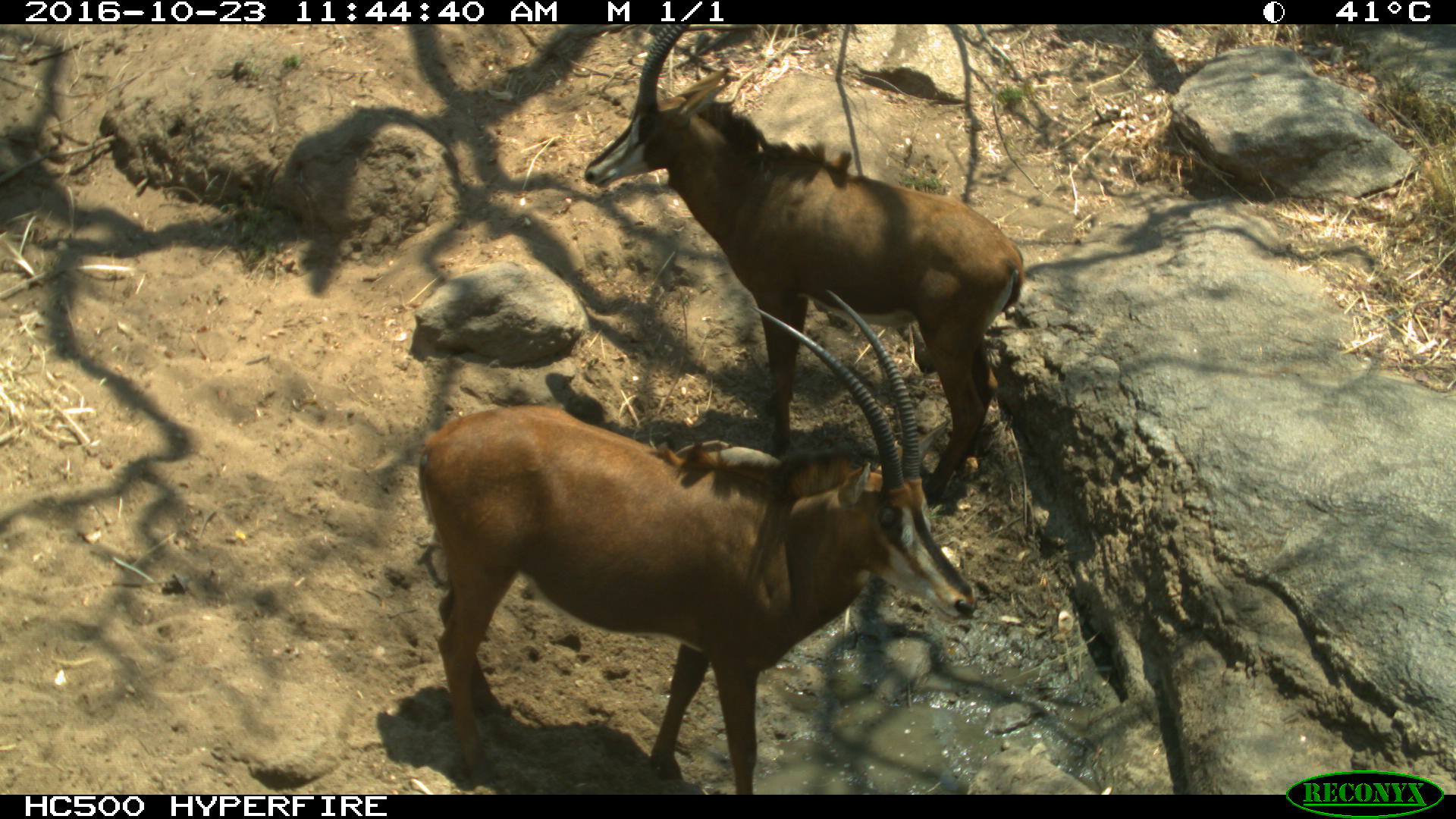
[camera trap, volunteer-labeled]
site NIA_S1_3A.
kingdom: Animalia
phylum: Chordata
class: Mammalia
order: Artiodactyla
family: Bovidae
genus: Hippotragus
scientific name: Hippotragus niger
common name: sable antelope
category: sable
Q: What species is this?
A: Sable (sable antelope) (Hippotragus niger).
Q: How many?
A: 2.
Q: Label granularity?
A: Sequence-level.